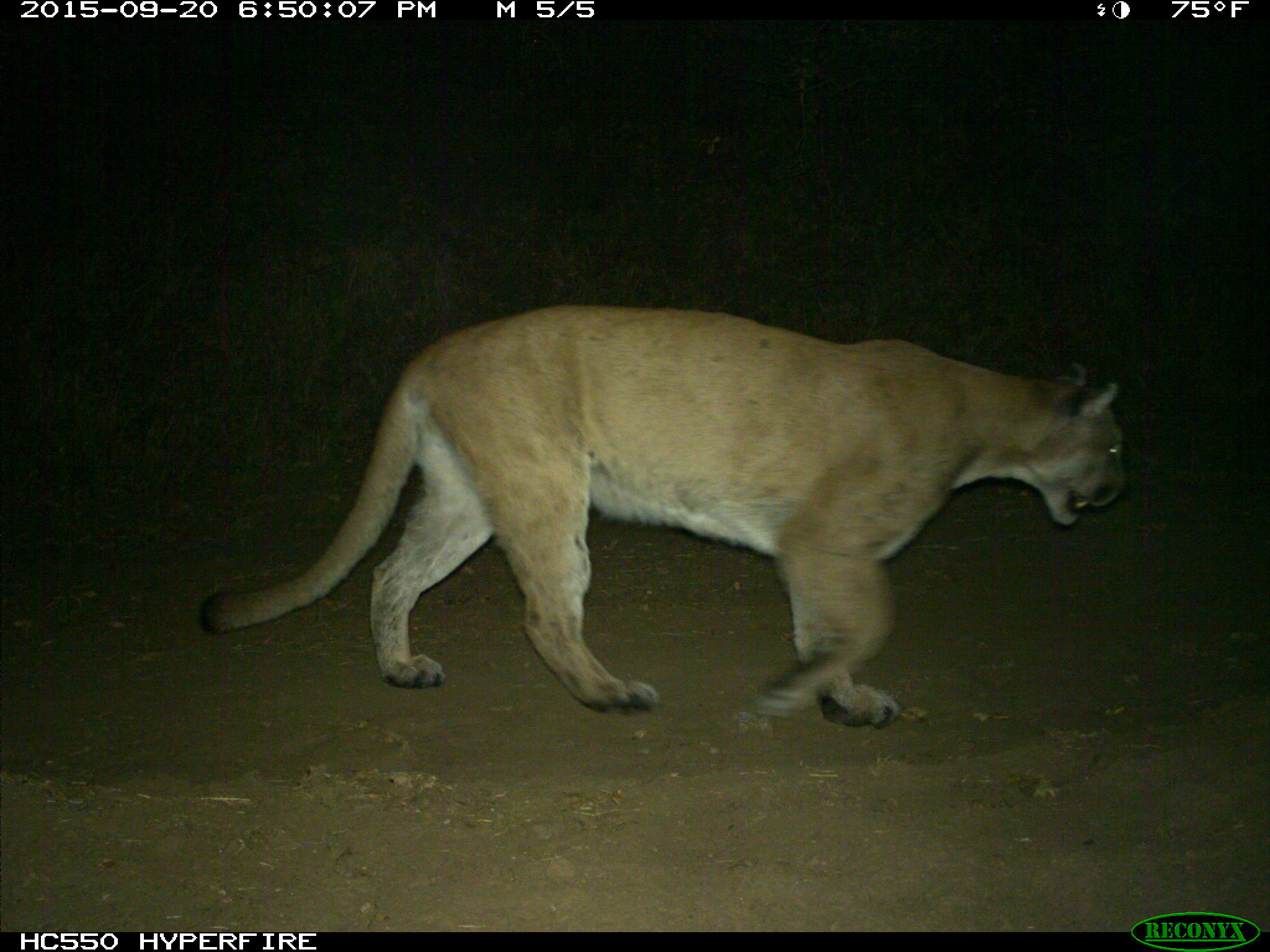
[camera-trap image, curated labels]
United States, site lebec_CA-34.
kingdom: Animalia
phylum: Chordata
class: Mammalia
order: Carnivora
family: Felidae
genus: Puma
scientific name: Puma concolor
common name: mountain lion